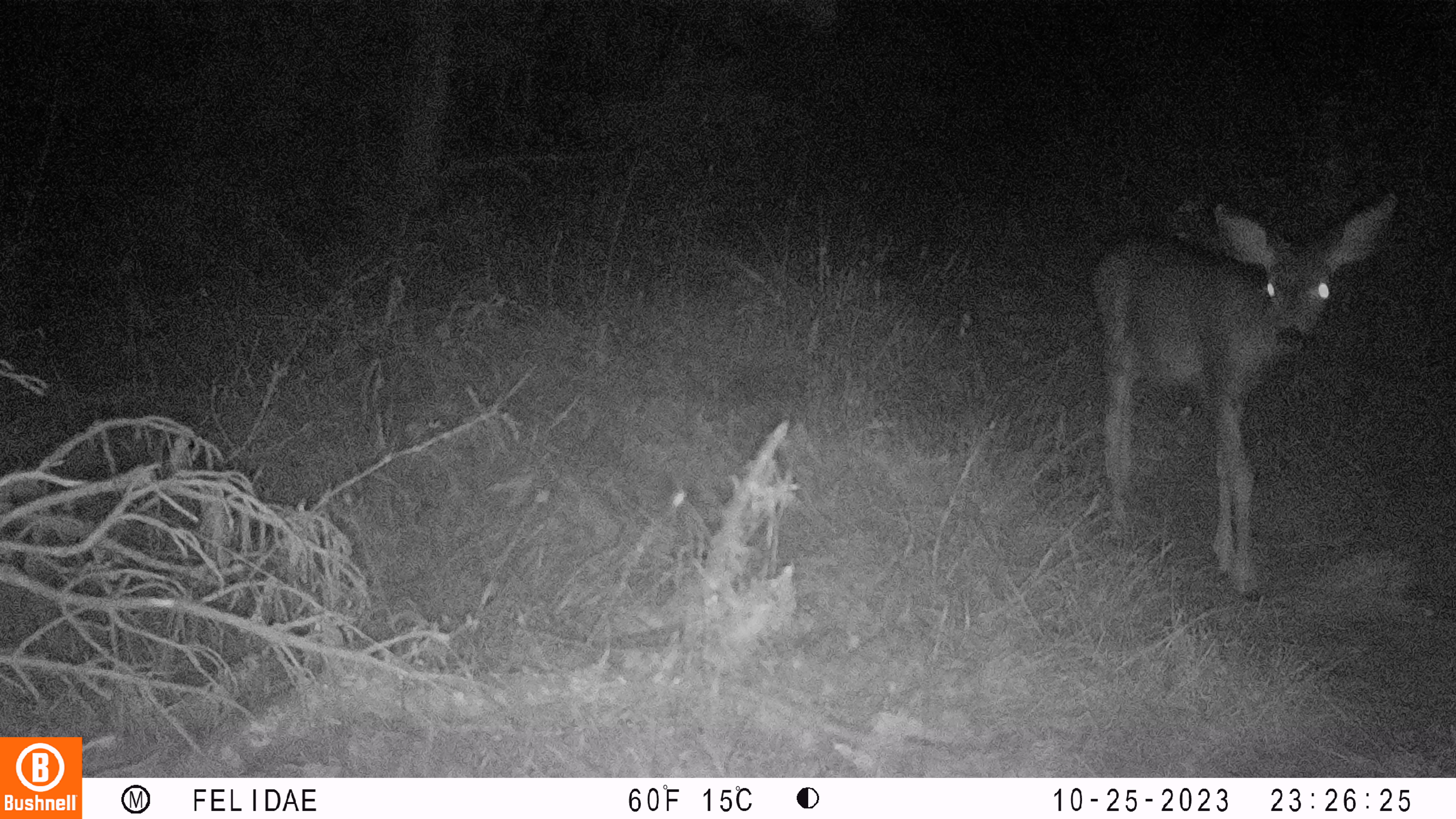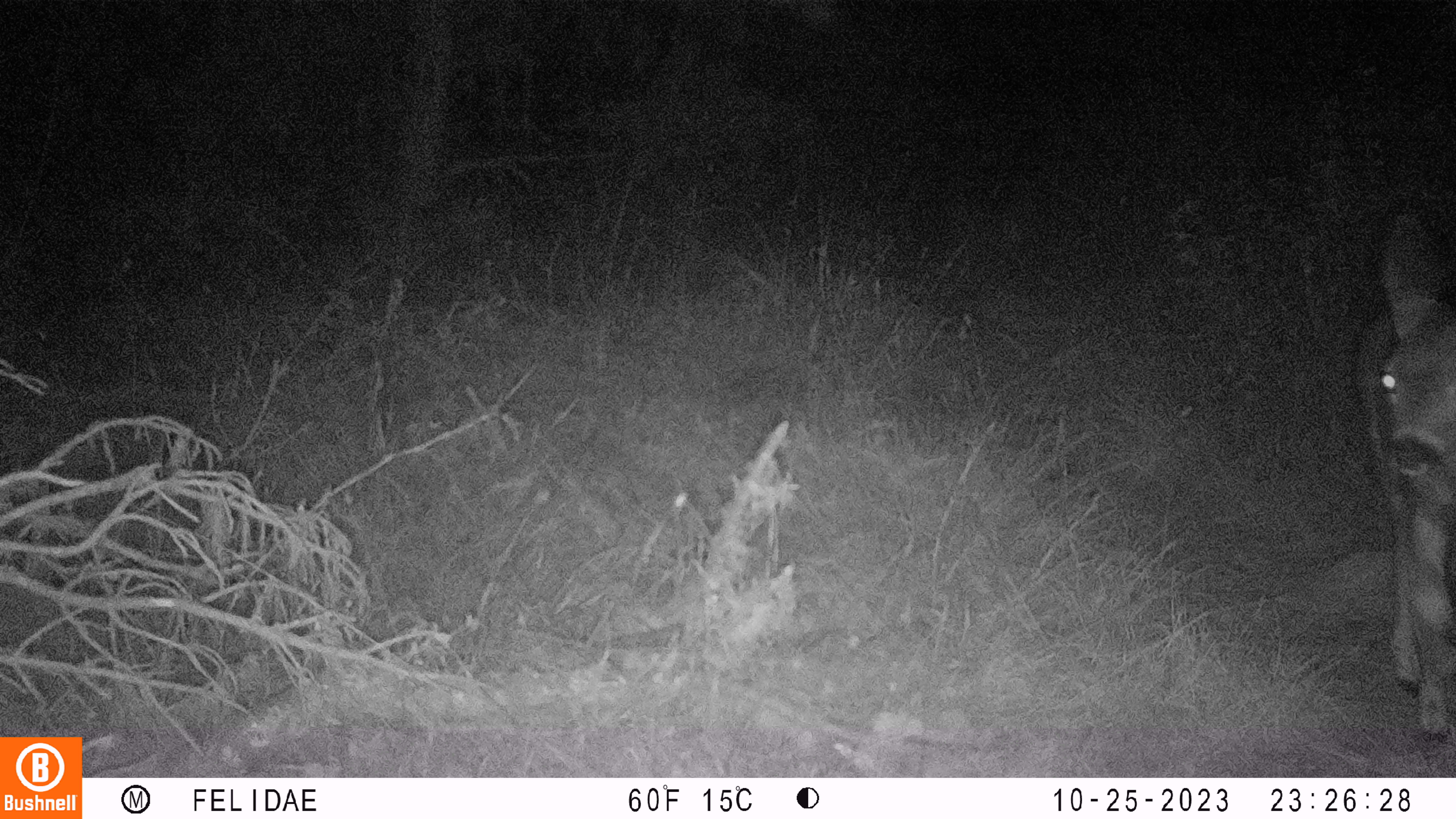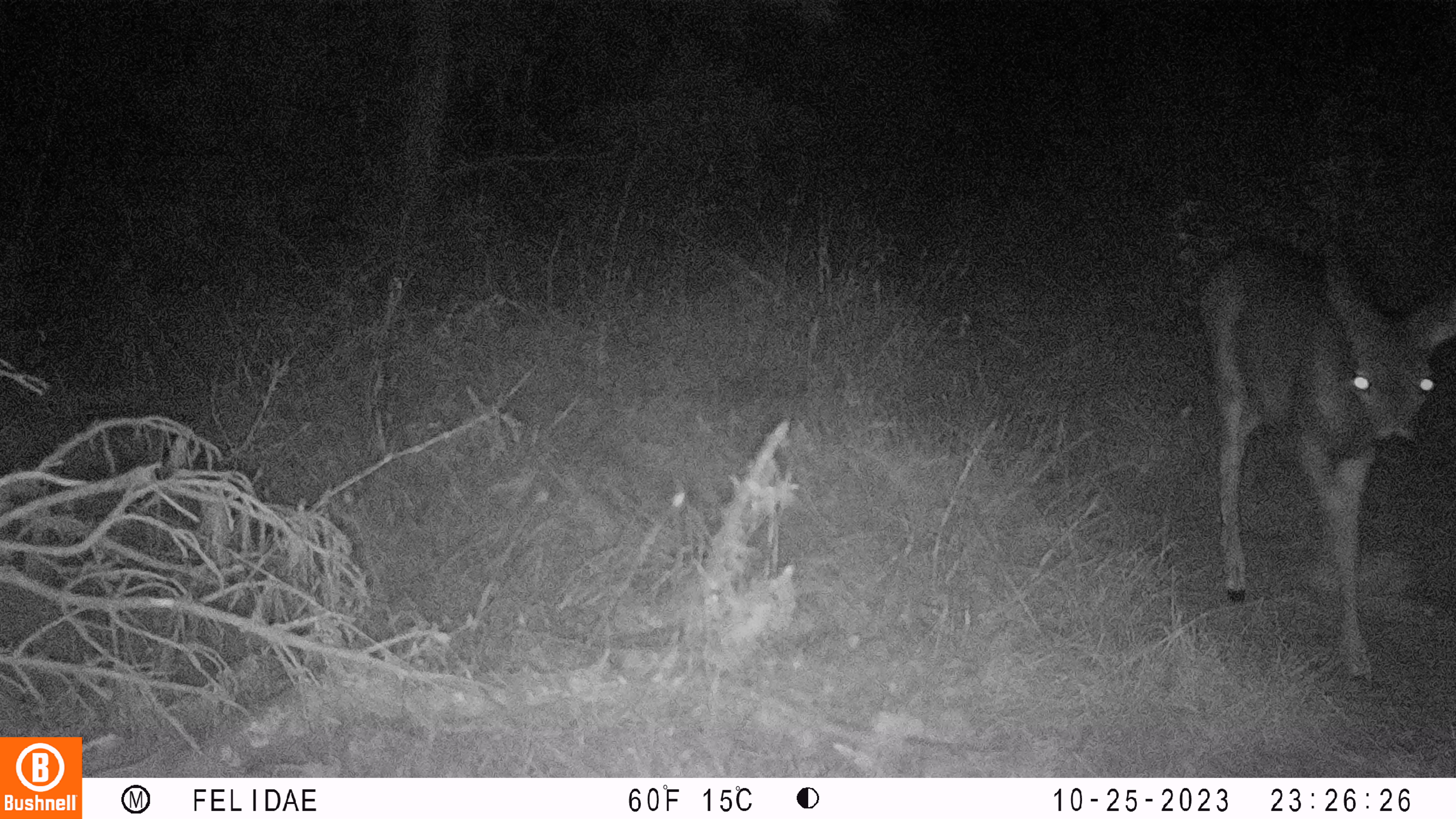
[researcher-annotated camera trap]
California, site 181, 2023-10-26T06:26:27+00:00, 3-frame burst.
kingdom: Animalia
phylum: Chordata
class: Mammalia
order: Artiodactyla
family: Cervidae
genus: Odocoileus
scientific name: Odocoileus hemionus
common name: mule deer